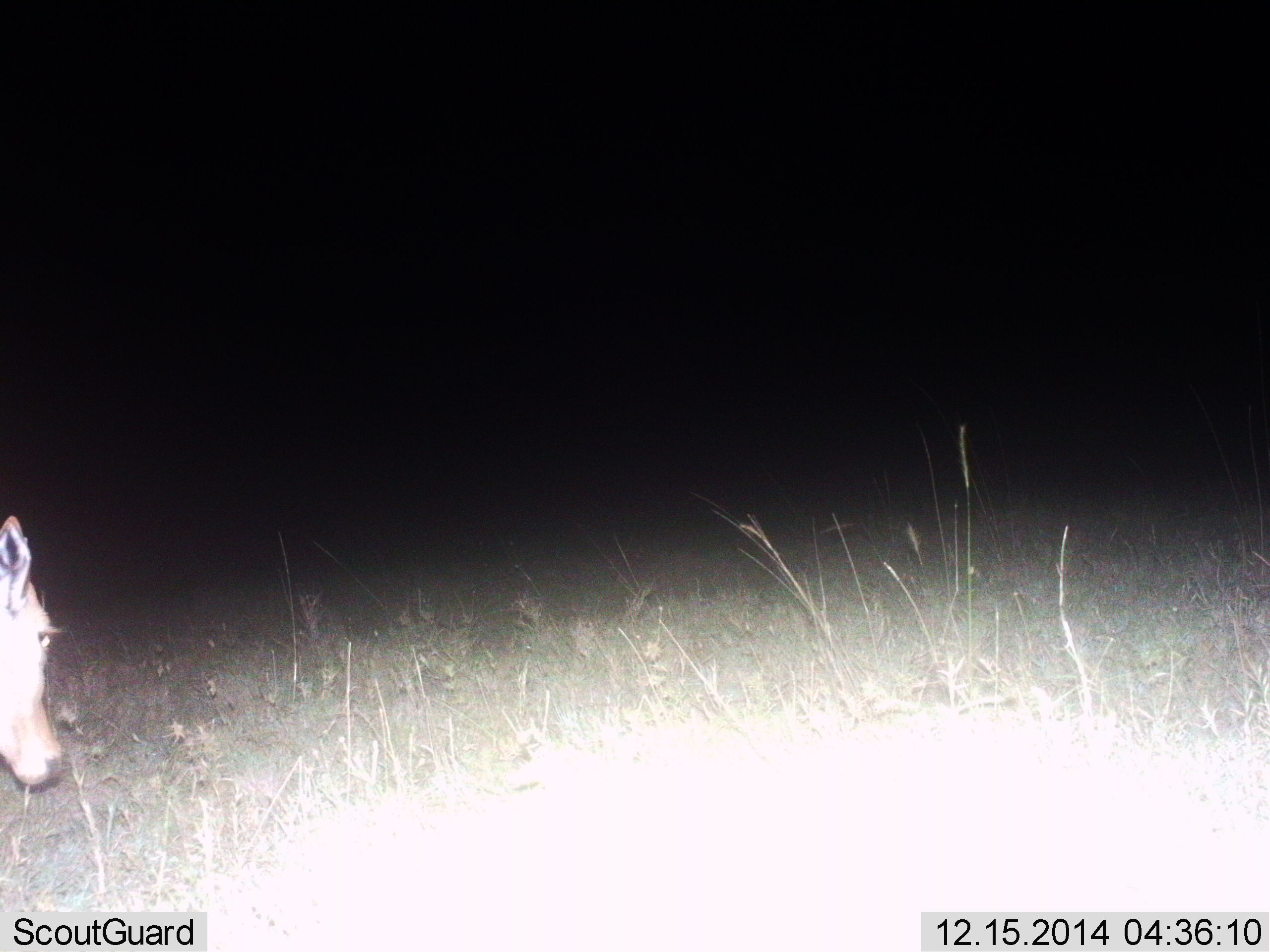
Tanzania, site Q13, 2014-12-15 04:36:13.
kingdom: Animalia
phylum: Chordata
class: Mammalia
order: Artiodactyla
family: Bovidae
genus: Redunca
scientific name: Redunca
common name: reedbuck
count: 1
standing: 67%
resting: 0%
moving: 33%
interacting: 0%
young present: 0%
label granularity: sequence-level